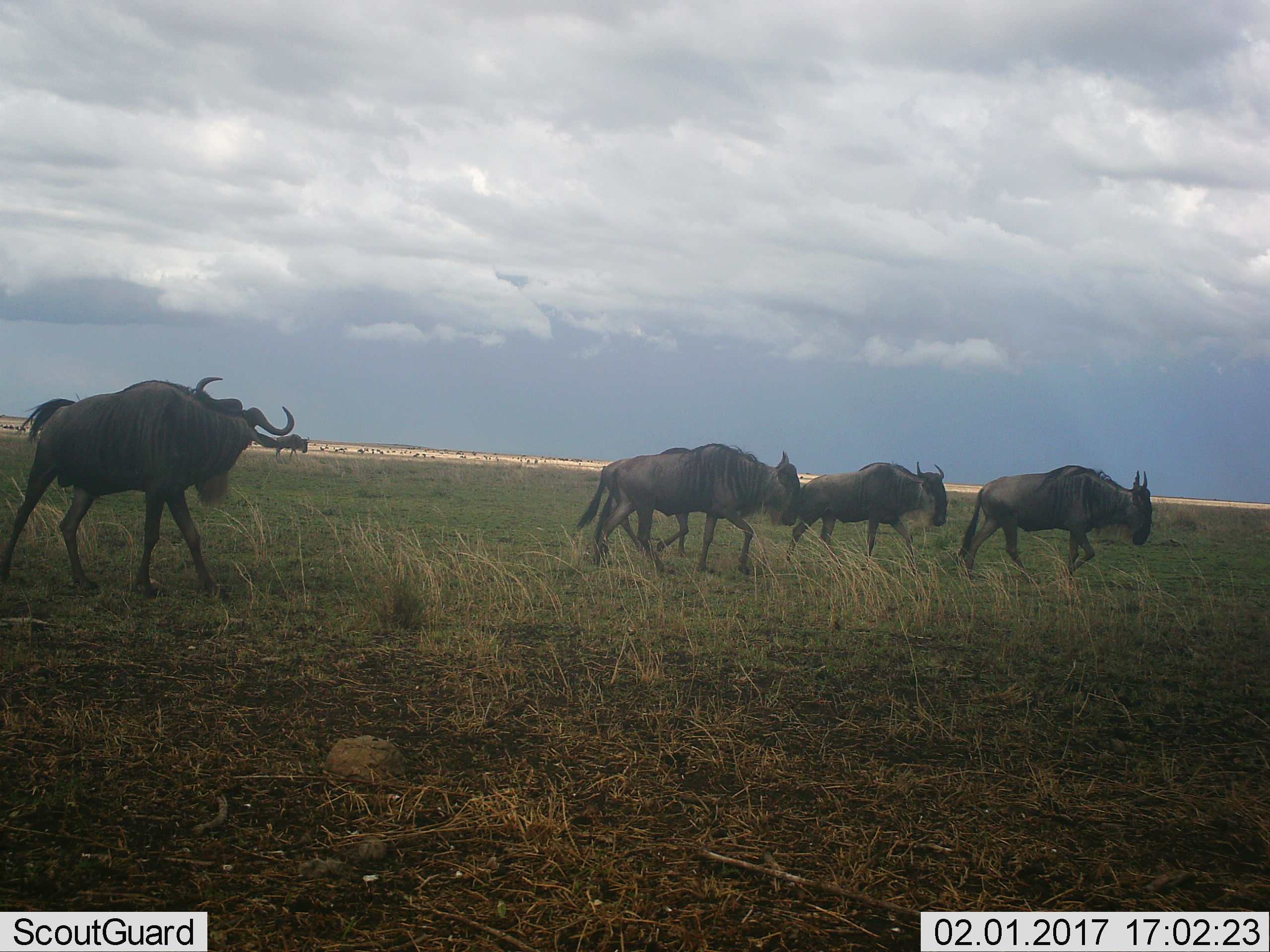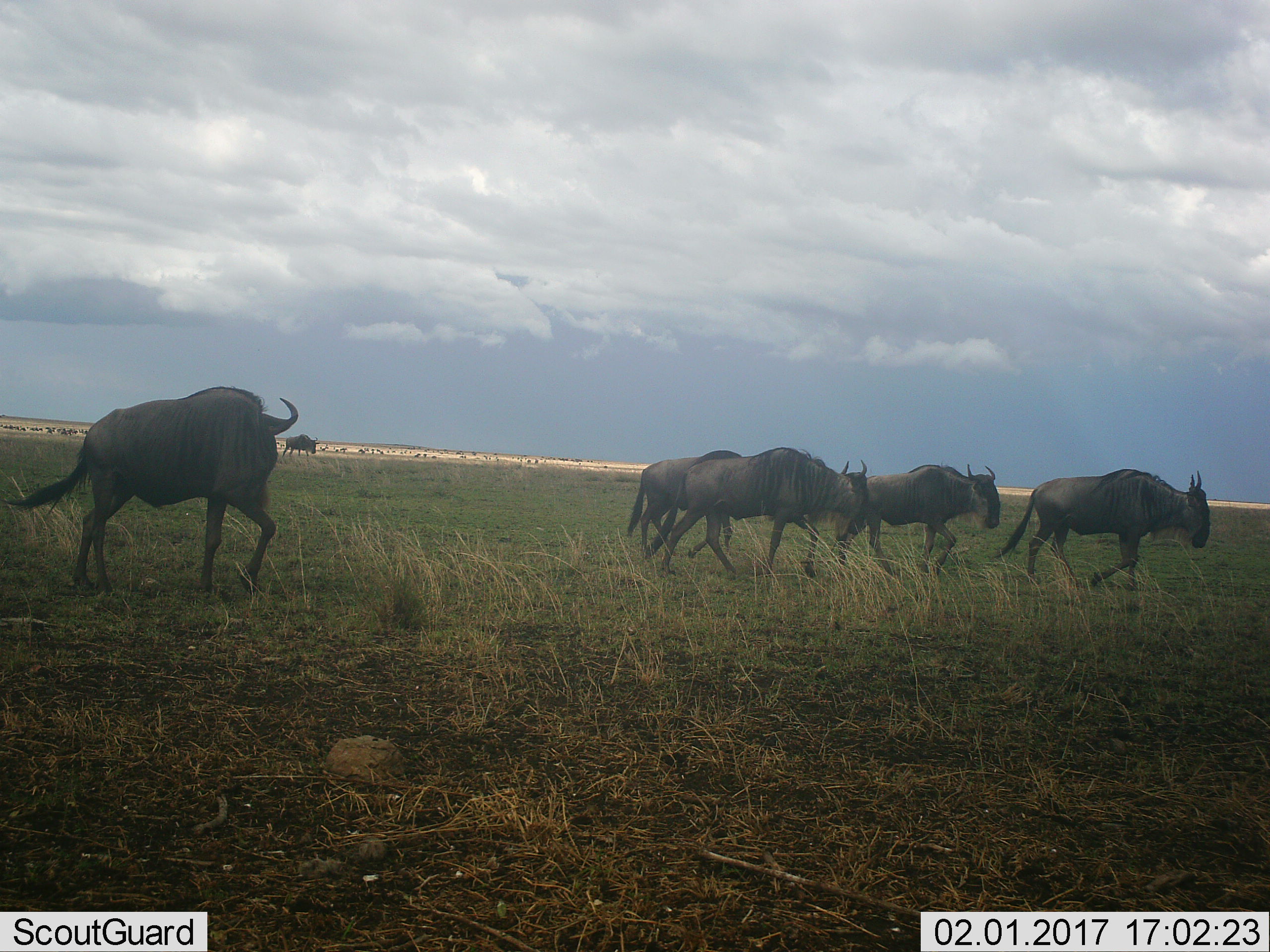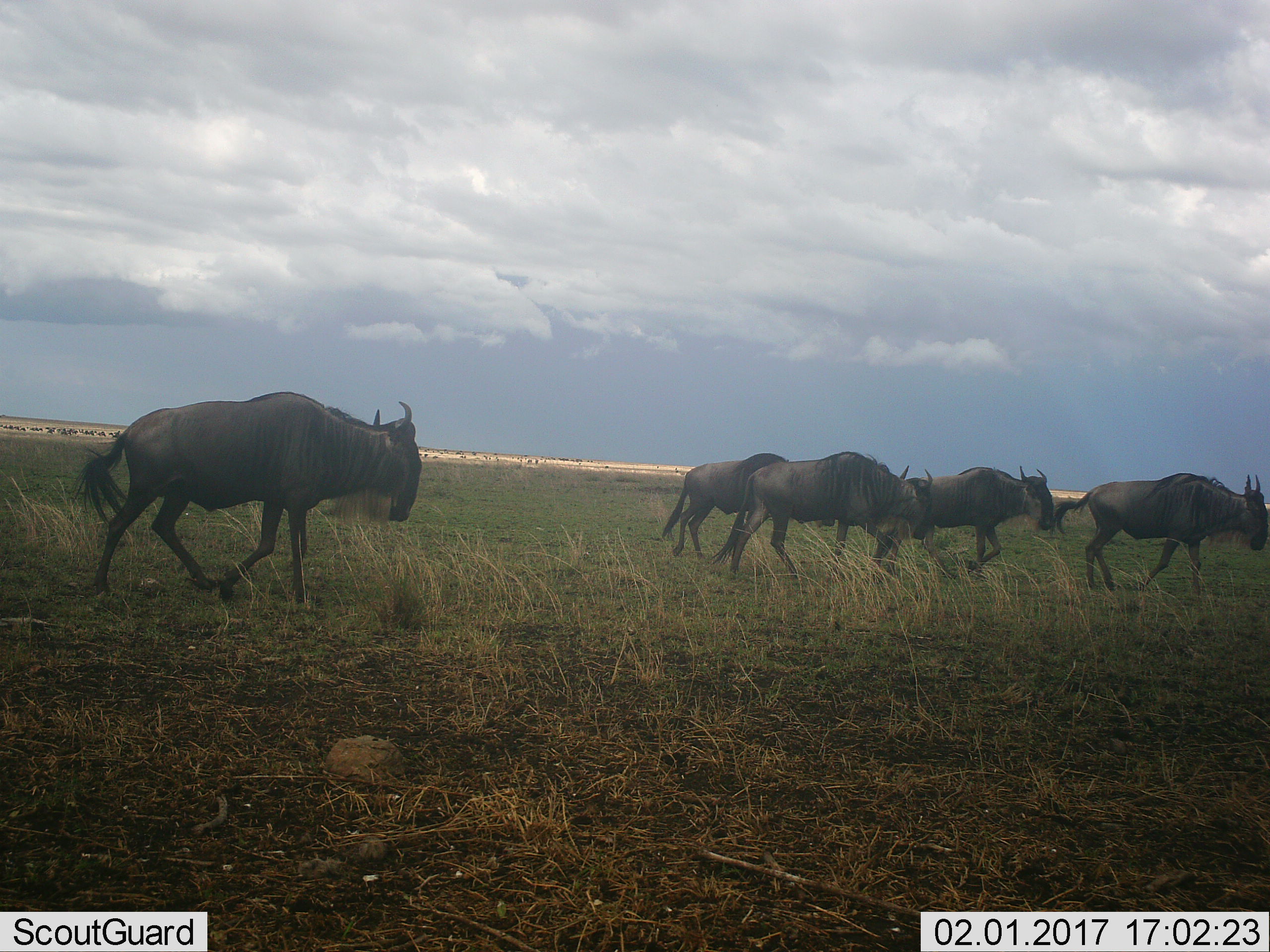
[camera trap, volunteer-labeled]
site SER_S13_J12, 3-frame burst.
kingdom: Animalia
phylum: Chordata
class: Mammalia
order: Artiodactyla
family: Bovidae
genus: Connochaetes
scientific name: Connochaetes taurinus taurinus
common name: blue wildebeest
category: wildebeestblue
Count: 6.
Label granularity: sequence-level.